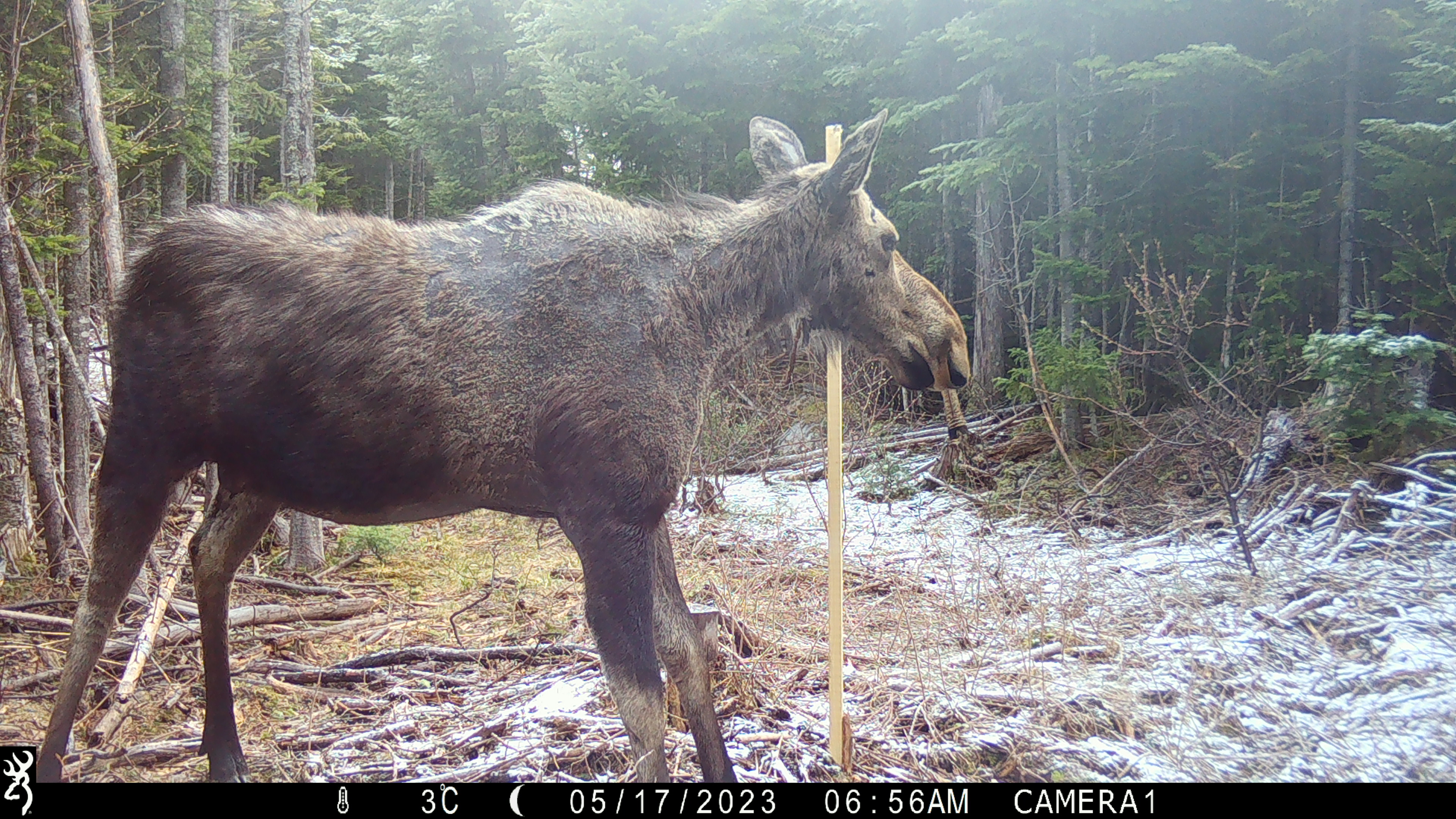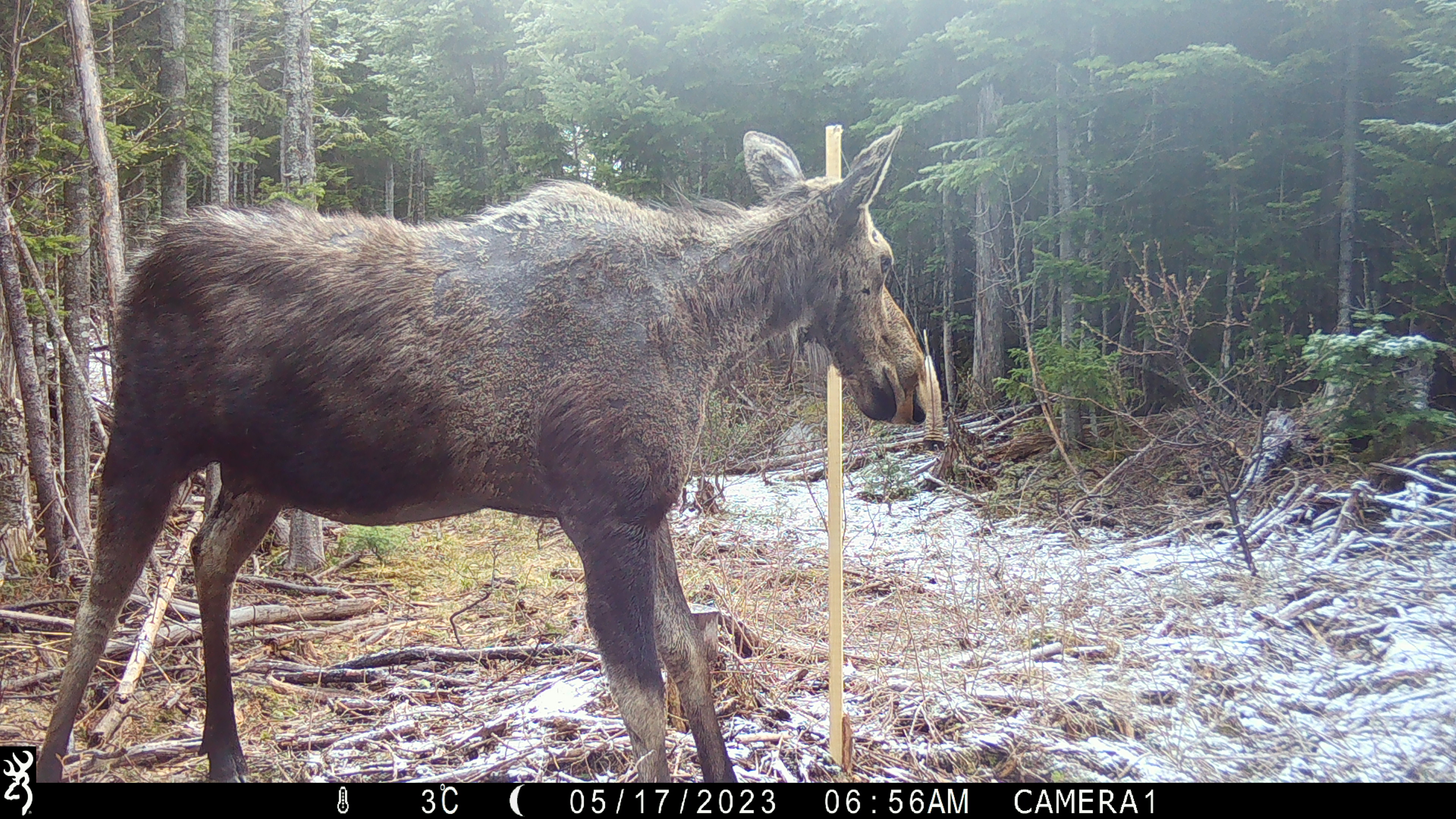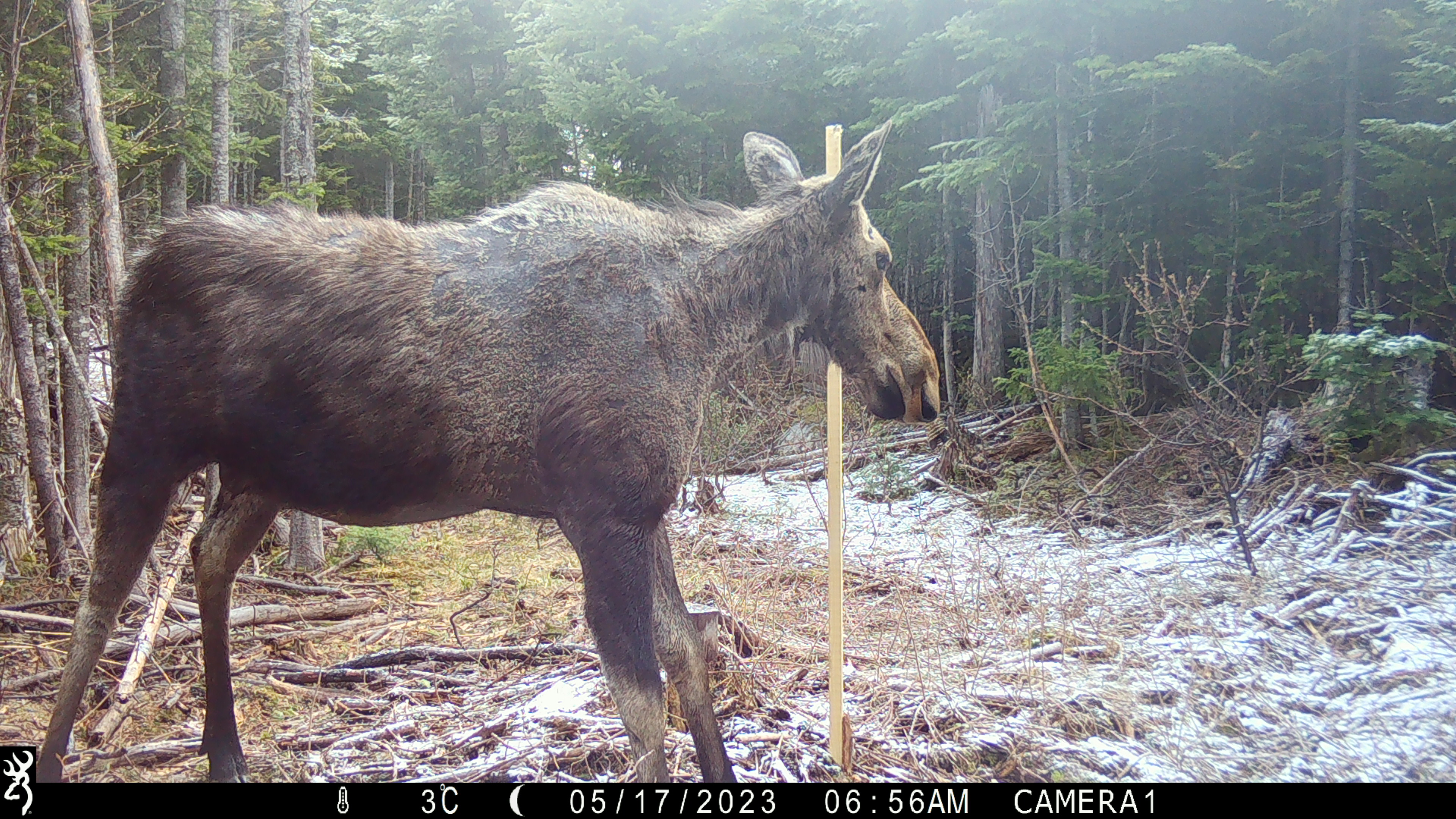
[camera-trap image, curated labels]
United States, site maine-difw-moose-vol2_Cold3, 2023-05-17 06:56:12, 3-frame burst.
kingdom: Animalia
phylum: Chordata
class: Mammalia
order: Artiodactyla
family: Cervidae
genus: Alces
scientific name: Alces alces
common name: moose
Moose (Alces alces).